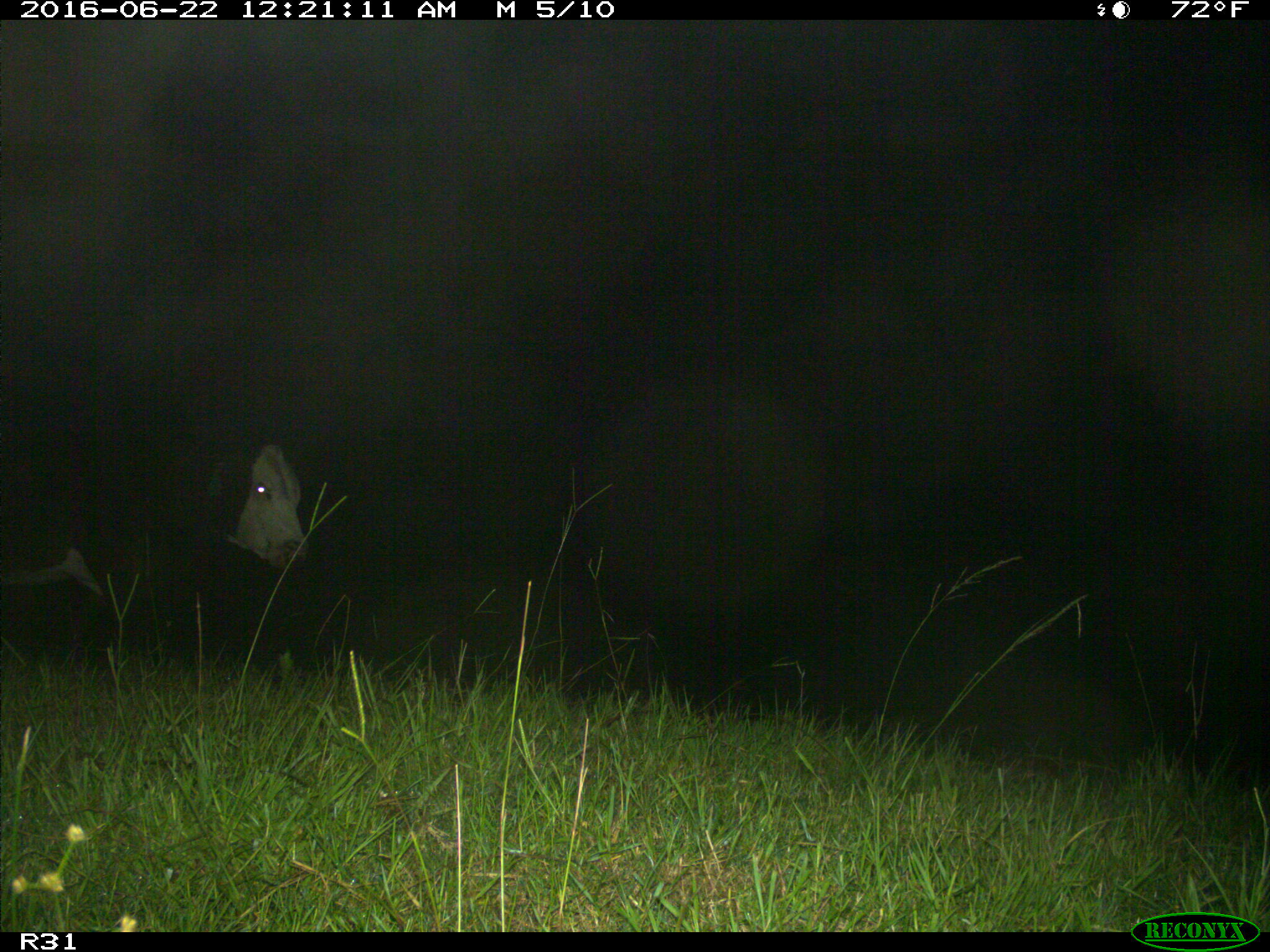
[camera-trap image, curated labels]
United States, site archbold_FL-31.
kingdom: Animalia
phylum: Chordata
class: Mammalia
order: Artiodactyla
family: Bovidae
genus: Bos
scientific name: Bos taurus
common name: domestic cow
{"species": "Bos taurus (domestic cow)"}